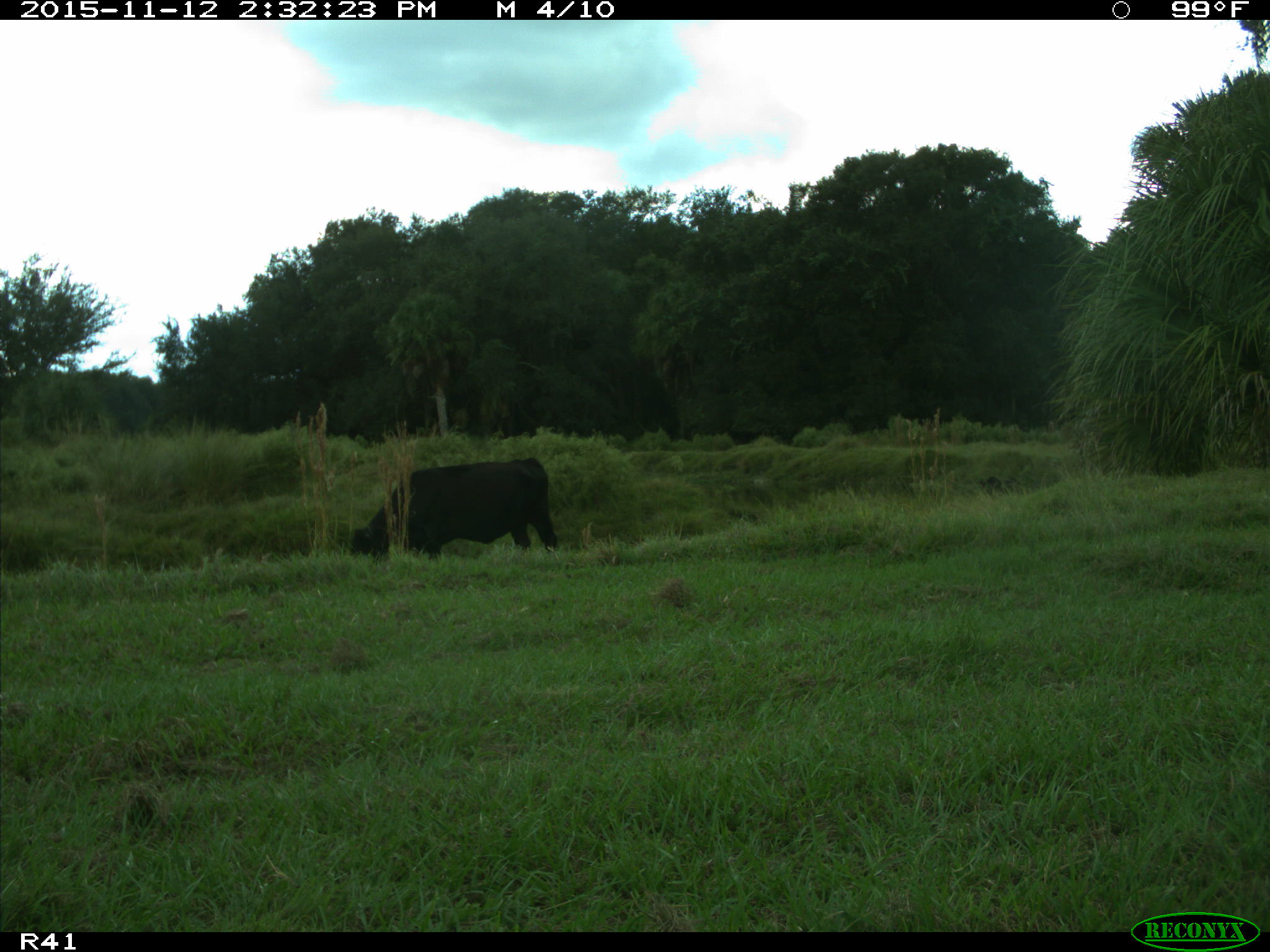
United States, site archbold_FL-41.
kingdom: Animalia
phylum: Chordata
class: Mammalia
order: Artiodactyla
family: Bovidae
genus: Bos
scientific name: Bos taurus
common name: domestic cow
Bos taurus (domestic cow).